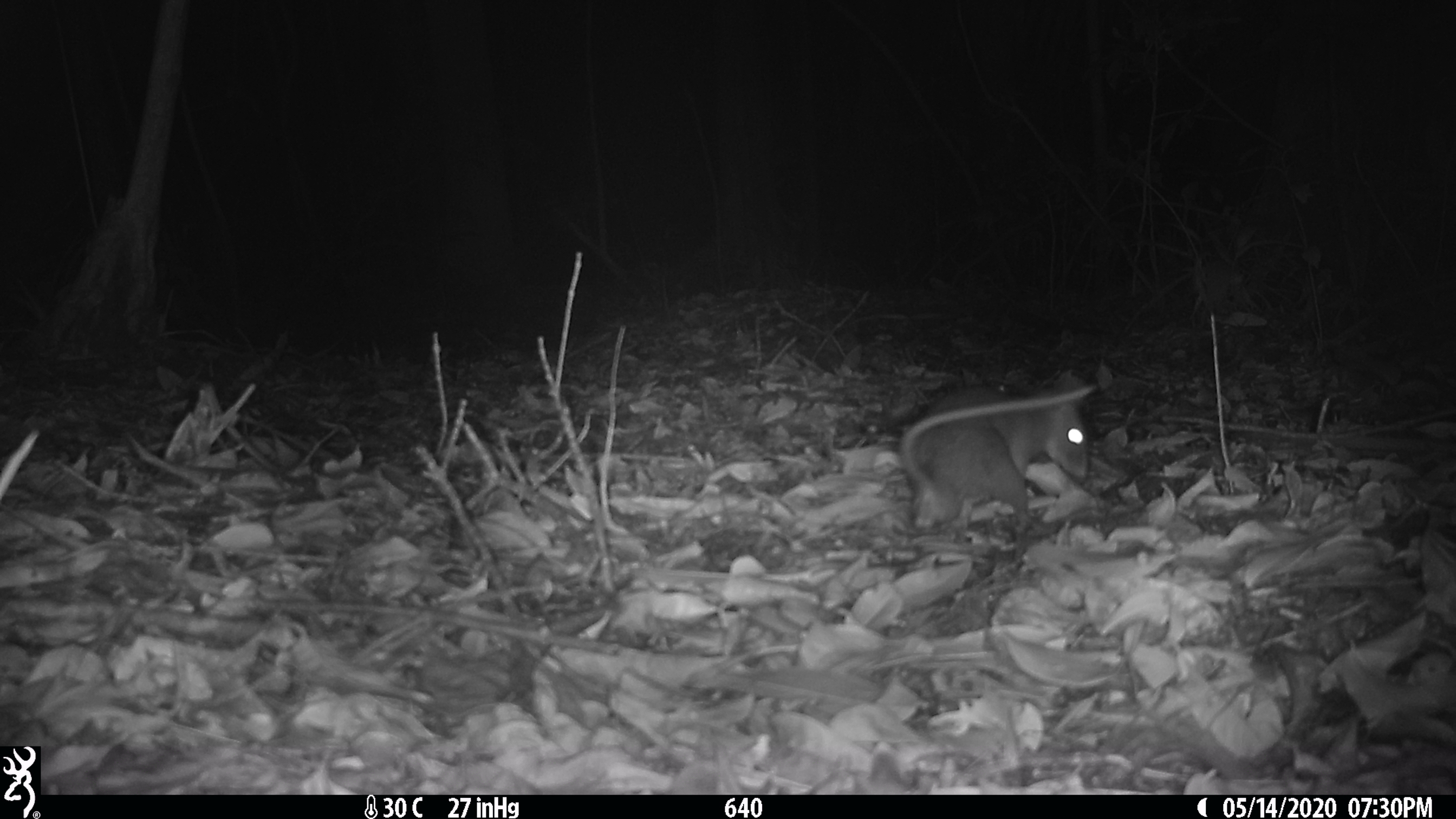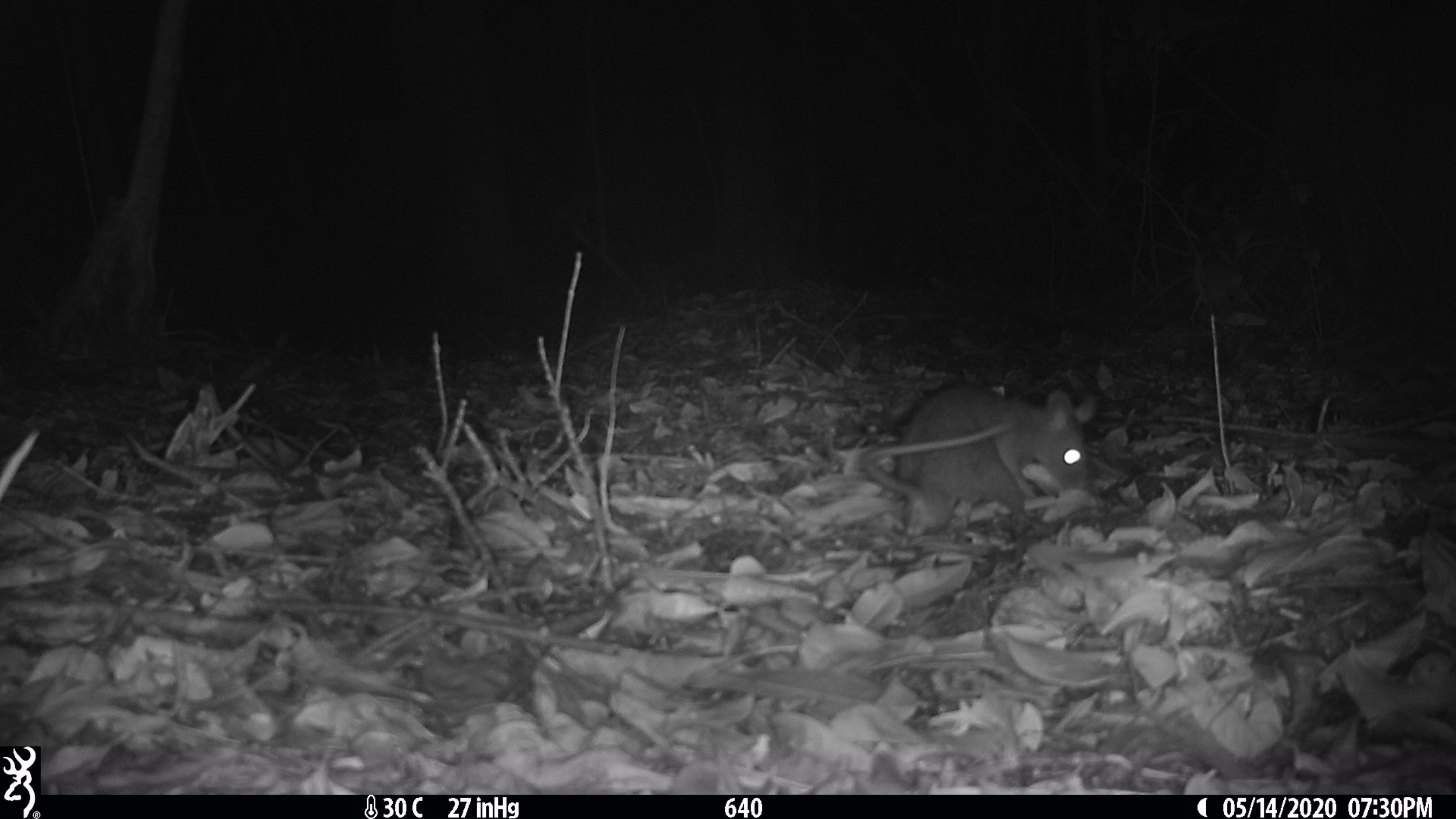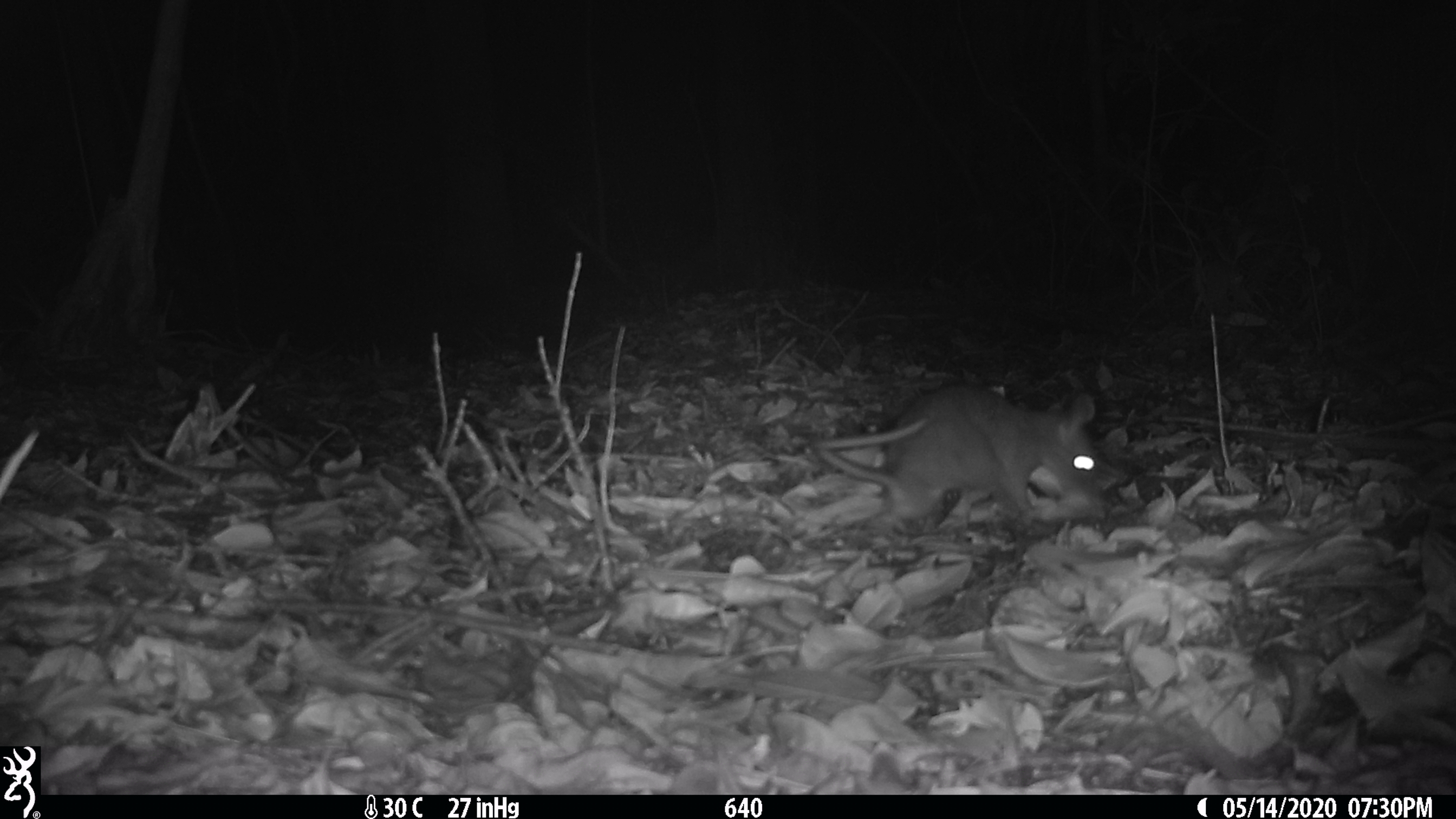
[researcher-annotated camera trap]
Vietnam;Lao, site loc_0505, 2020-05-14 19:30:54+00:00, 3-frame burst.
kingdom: Animalia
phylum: Chordata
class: Mammalia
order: Rodentia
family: Muridae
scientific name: Muridae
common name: old-world mice and rats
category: unidentified murid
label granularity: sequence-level